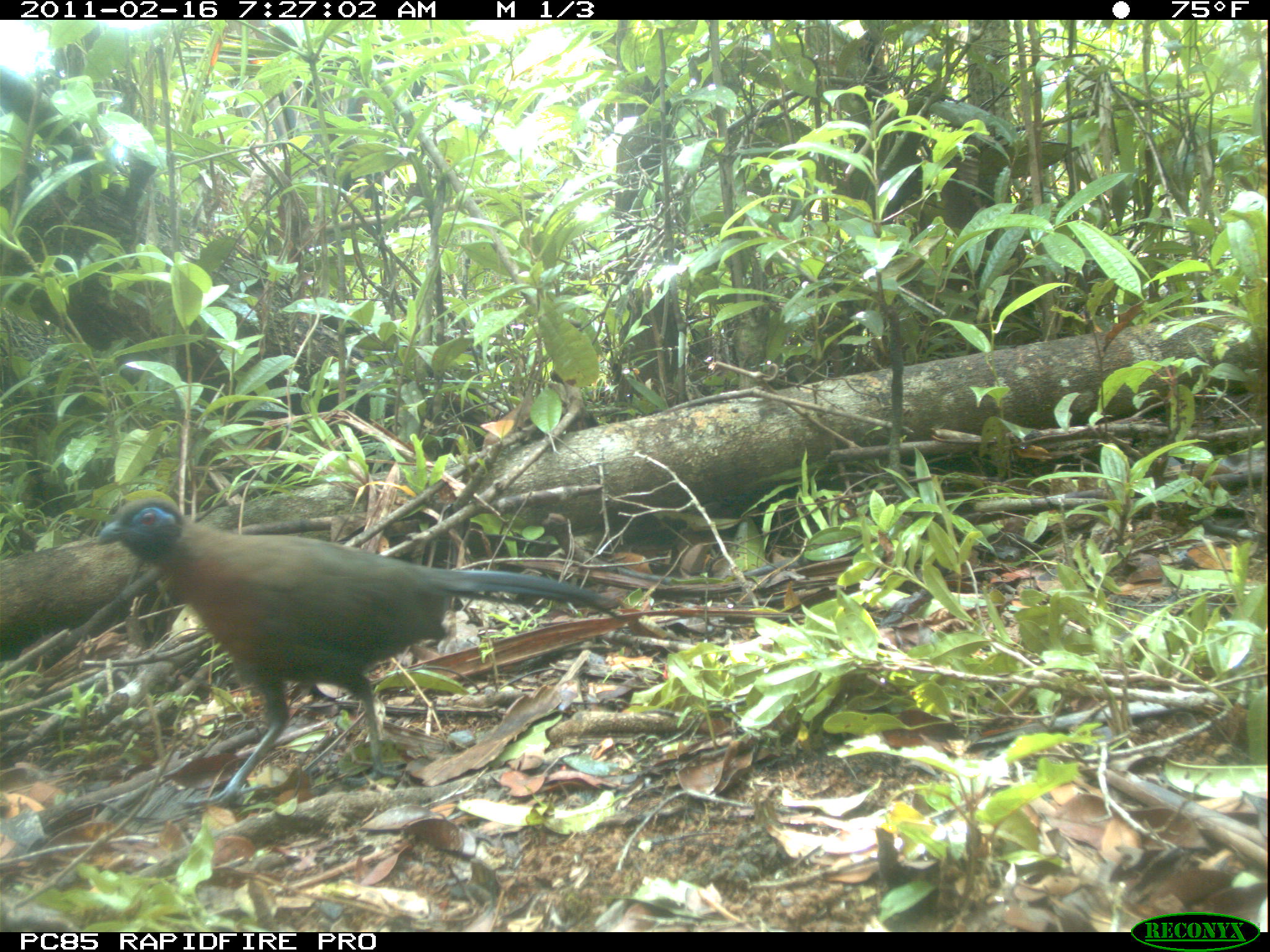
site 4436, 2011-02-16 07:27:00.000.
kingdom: Animalia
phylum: Chordata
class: Aves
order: Cuculiformes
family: Cuculidae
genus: Coua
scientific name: Coua serriana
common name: red-breasted coua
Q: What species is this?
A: Coua serriana (red-breasted coua).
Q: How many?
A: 1.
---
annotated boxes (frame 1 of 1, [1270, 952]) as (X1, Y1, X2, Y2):
coua serriana: (95, 487, 630, 812)